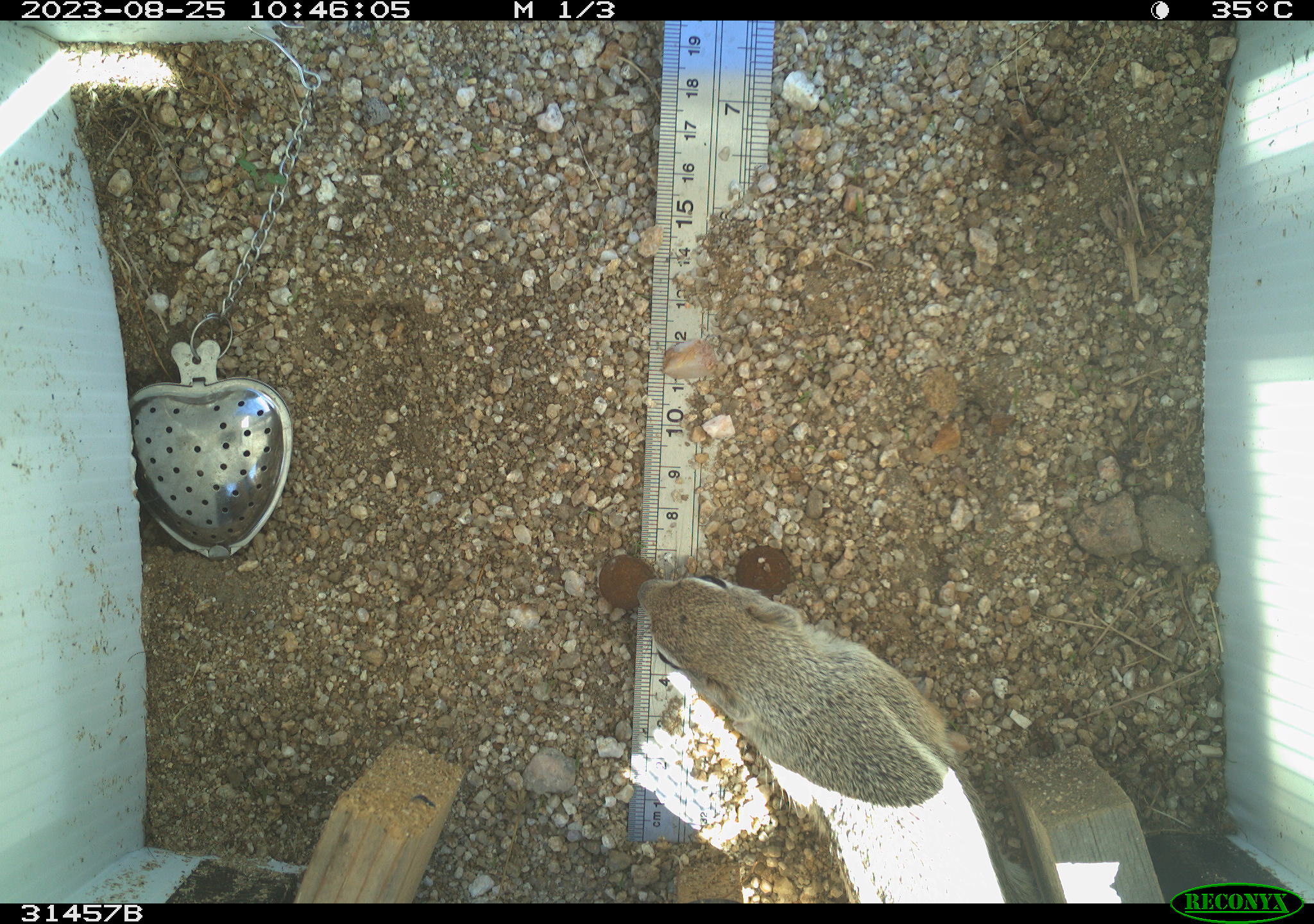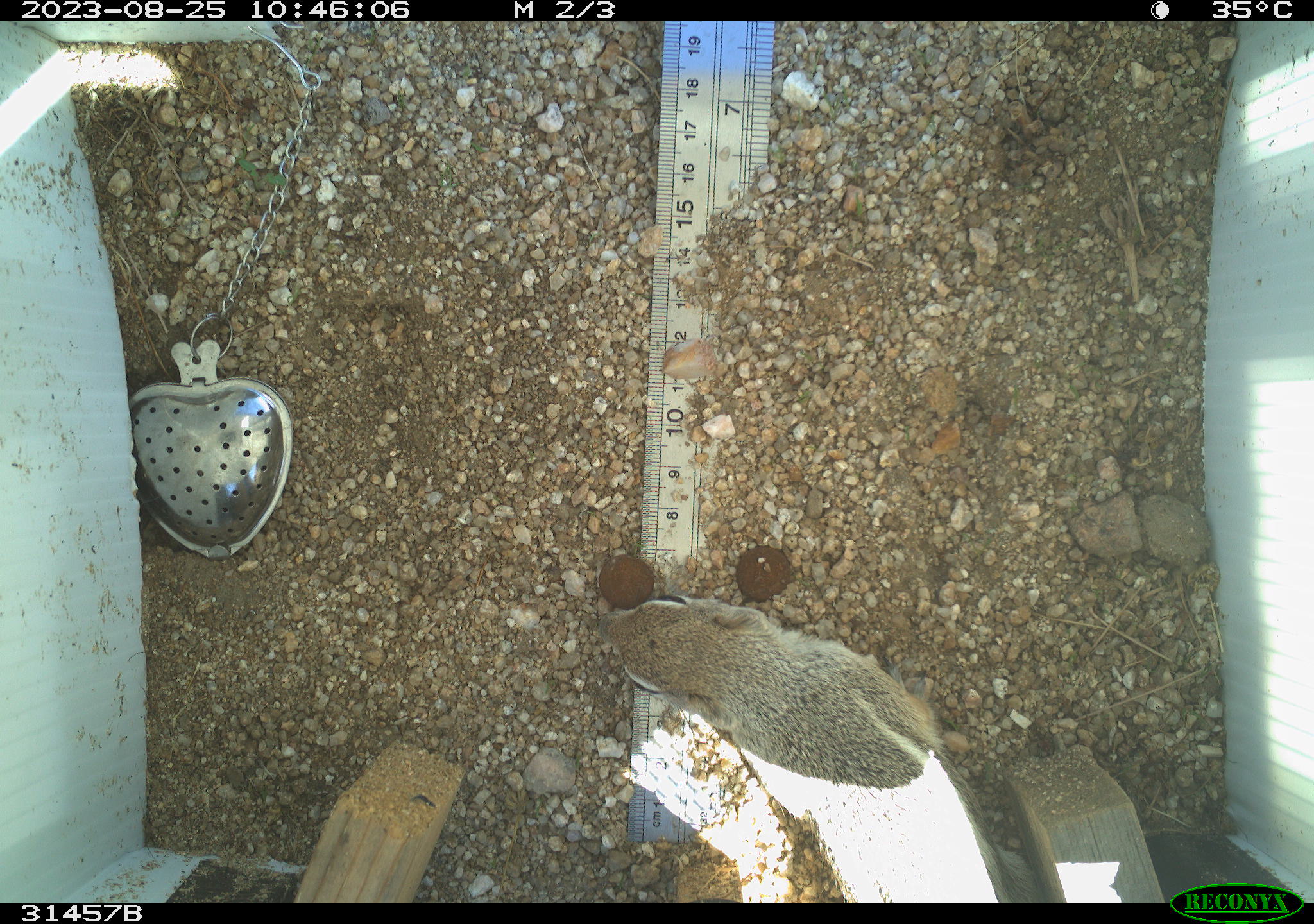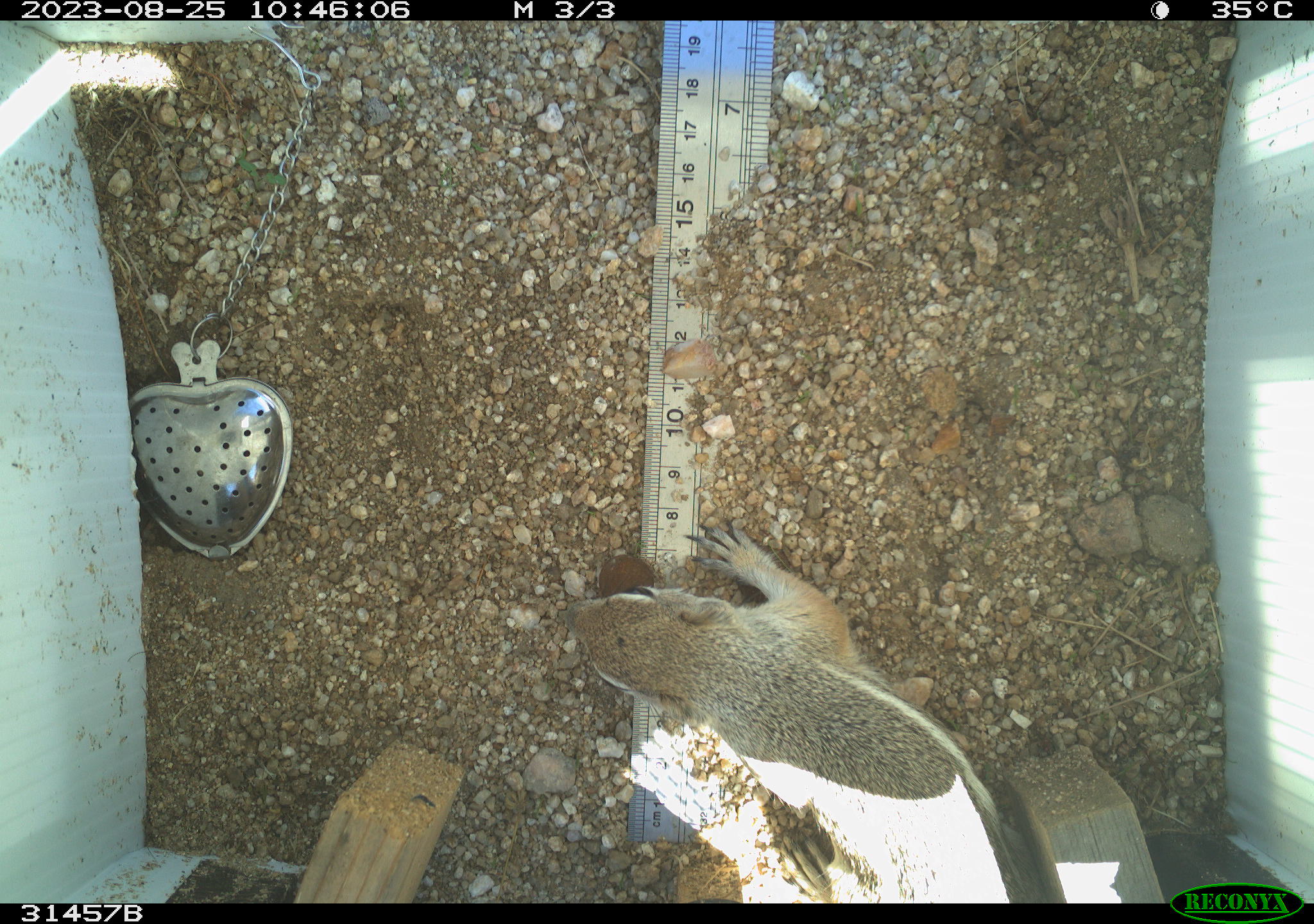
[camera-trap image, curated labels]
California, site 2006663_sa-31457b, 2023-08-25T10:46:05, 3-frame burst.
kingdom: Animalia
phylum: Chordata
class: Mammalia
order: Rodentia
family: Sciuridae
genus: Ammospermophilus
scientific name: Ammospermophilus leucurus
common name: white-tailed antelope squirrel